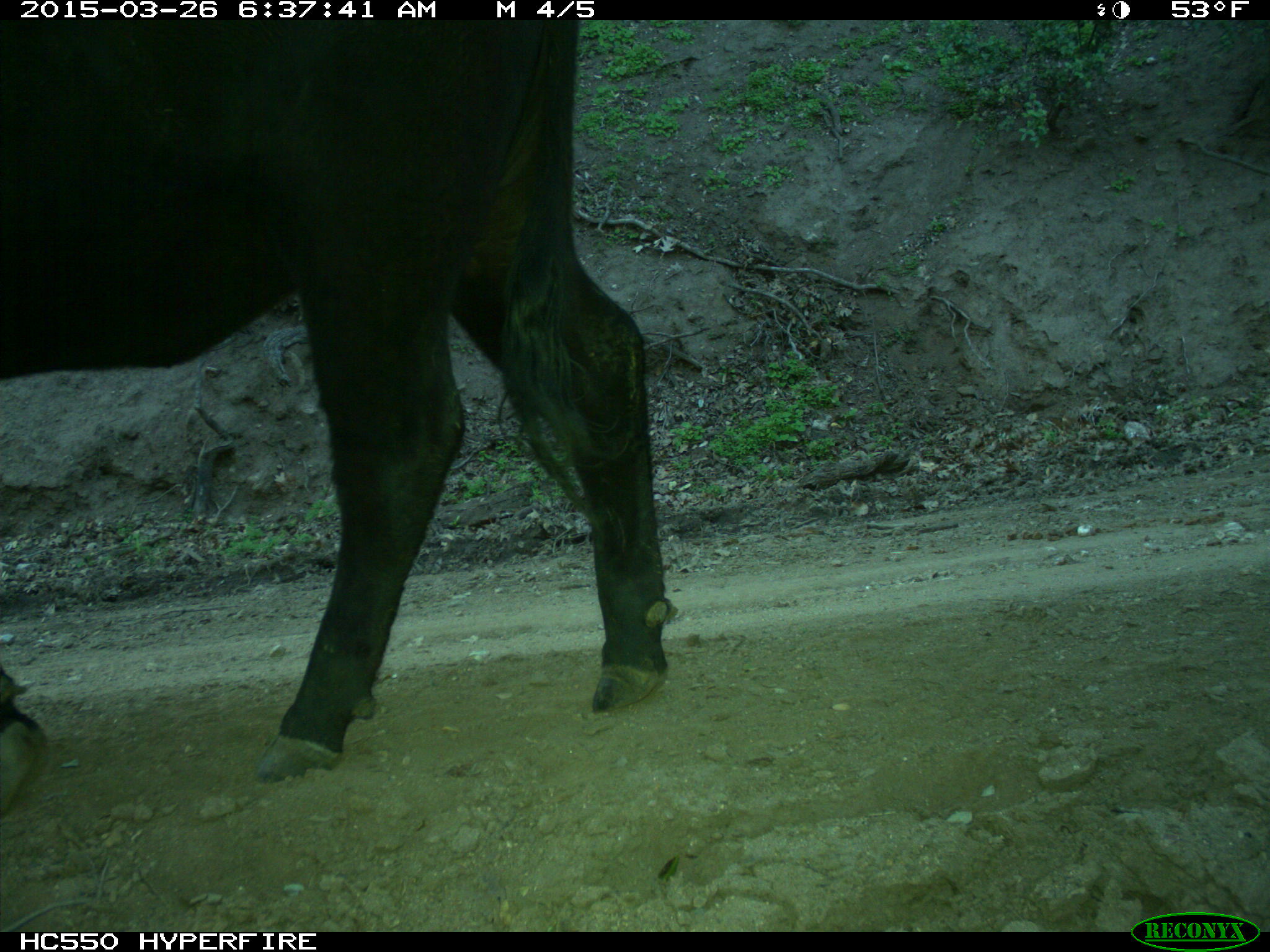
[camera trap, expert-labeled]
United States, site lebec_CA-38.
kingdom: Animalia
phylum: Chordata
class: Mammalia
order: Artiodactyla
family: Bovidae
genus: Bos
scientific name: Bos taurus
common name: domestic cow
Bos taurus (domestic cow).